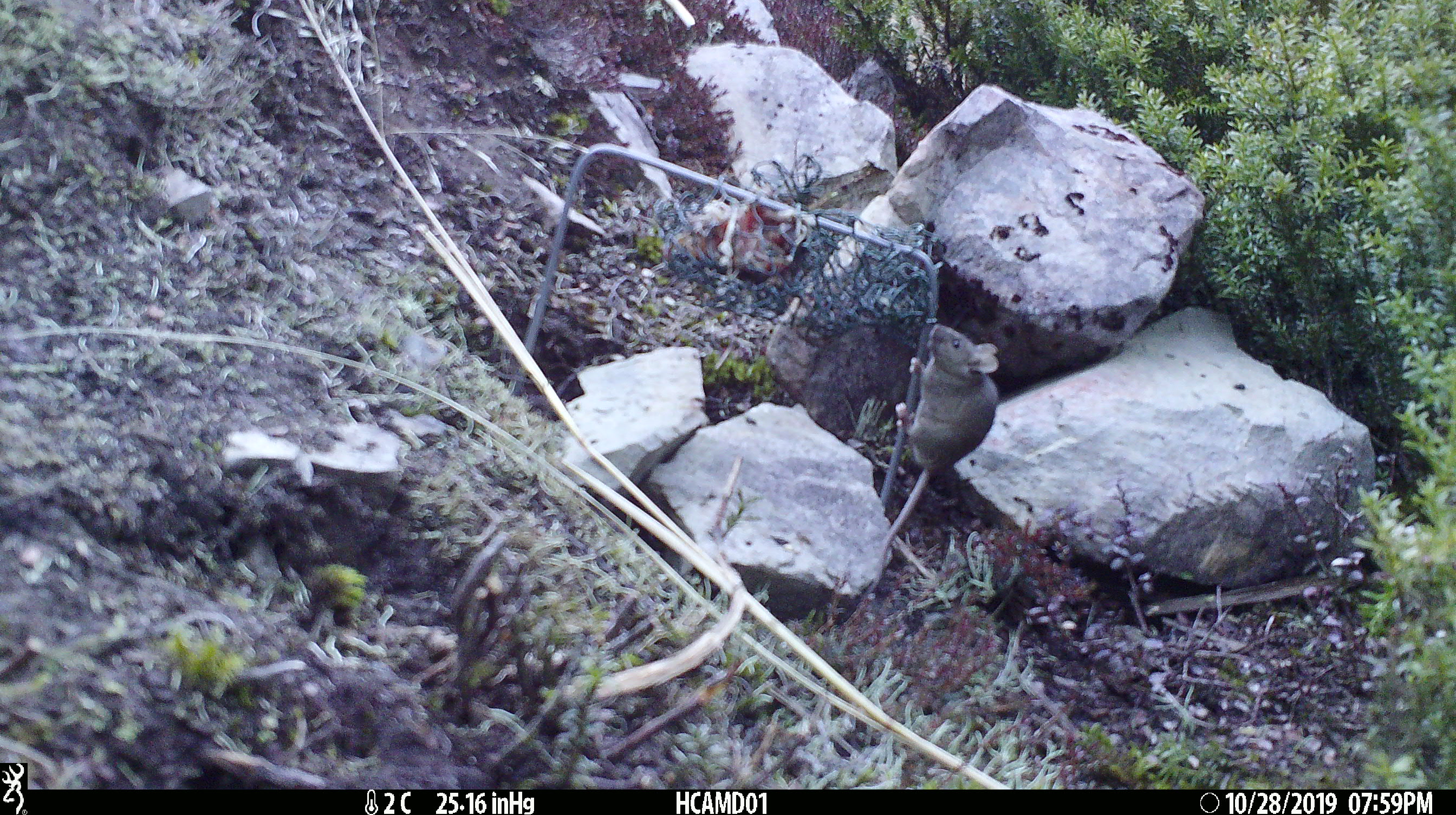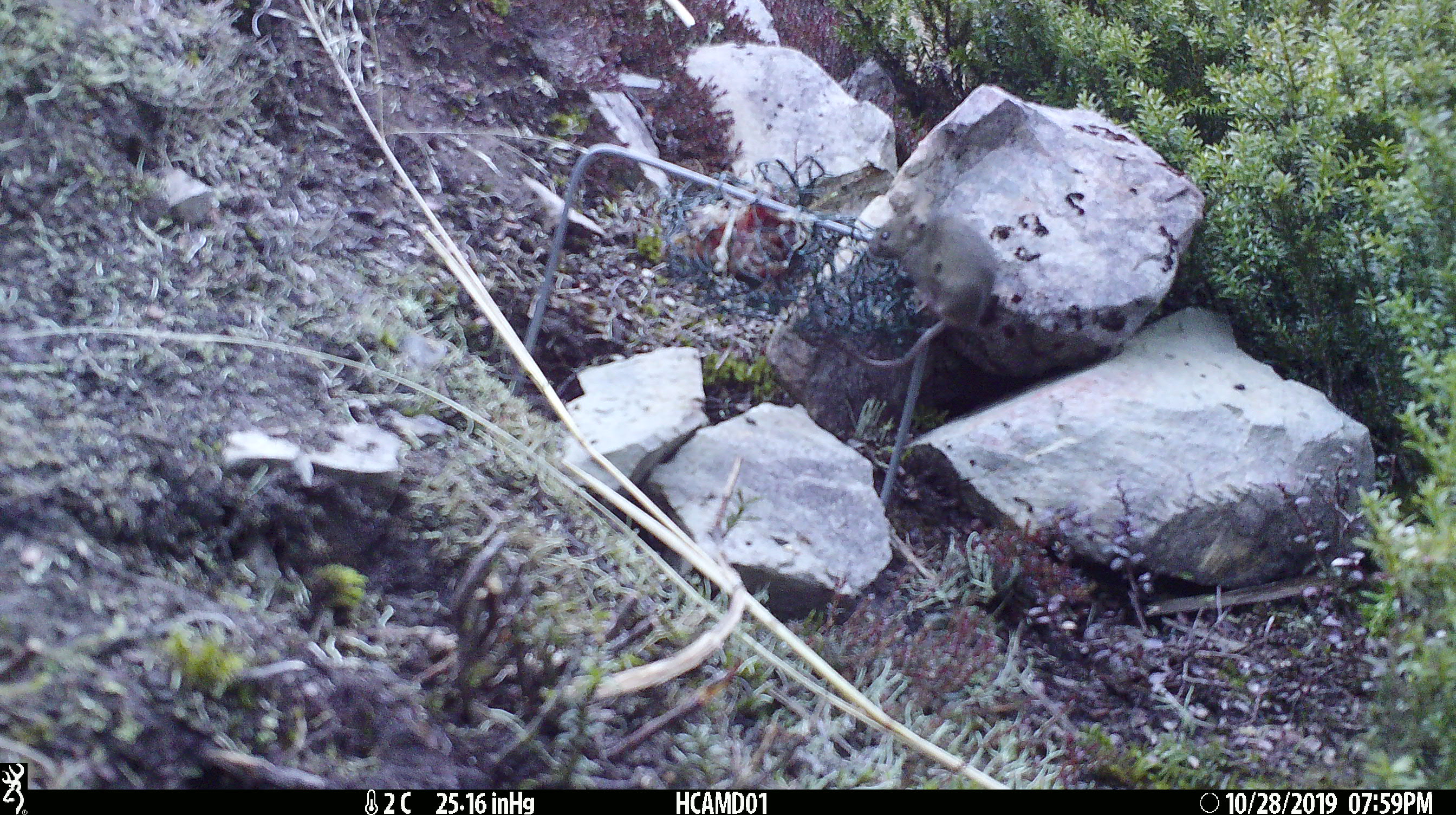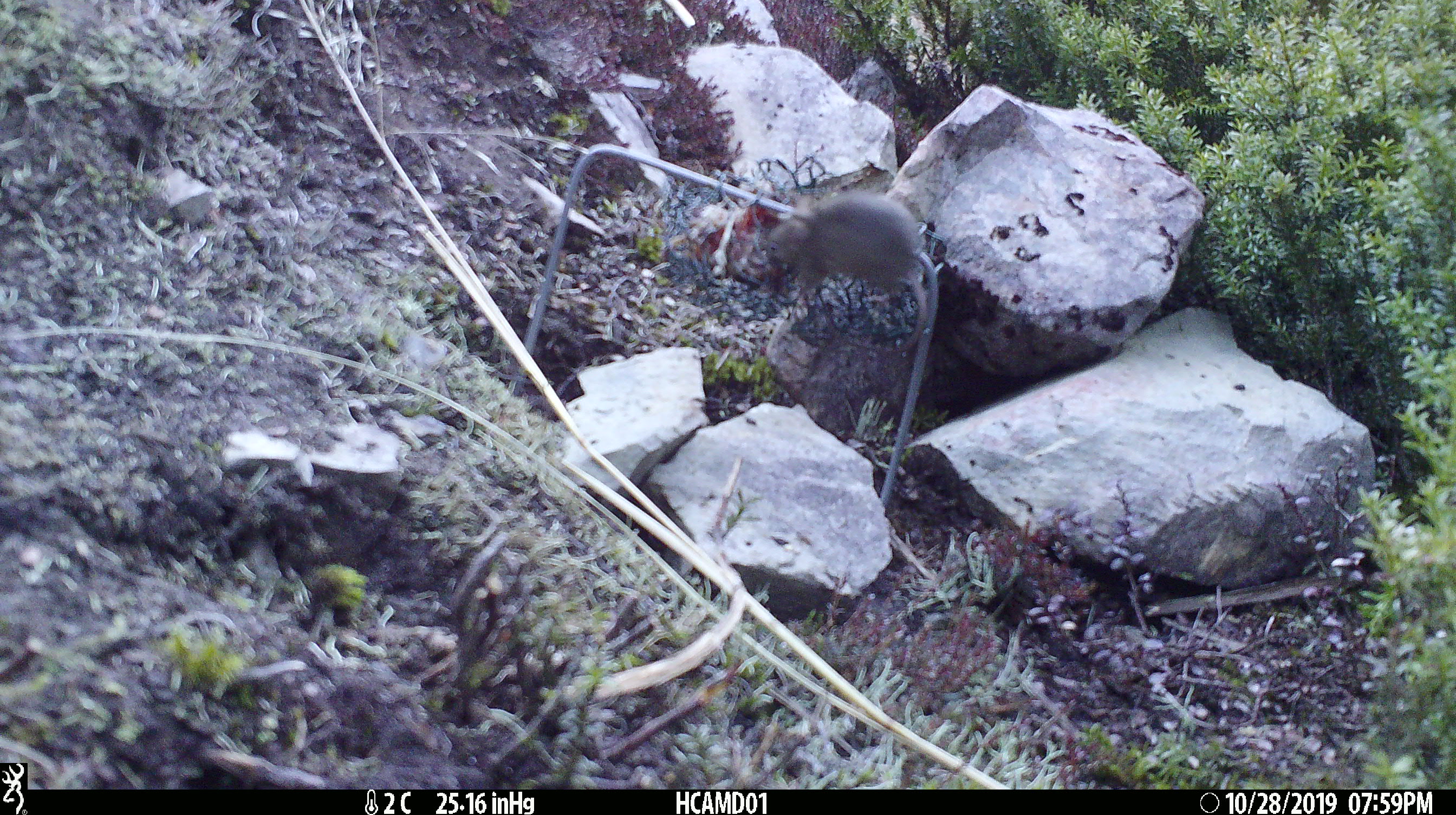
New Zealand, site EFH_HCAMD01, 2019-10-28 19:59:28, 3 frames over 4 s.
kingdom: Animalia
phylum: Chordata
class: Mammalia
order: Rodentia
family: Muridae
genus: Mus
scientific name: Mus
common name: mouse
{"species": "mouse (Mus)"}